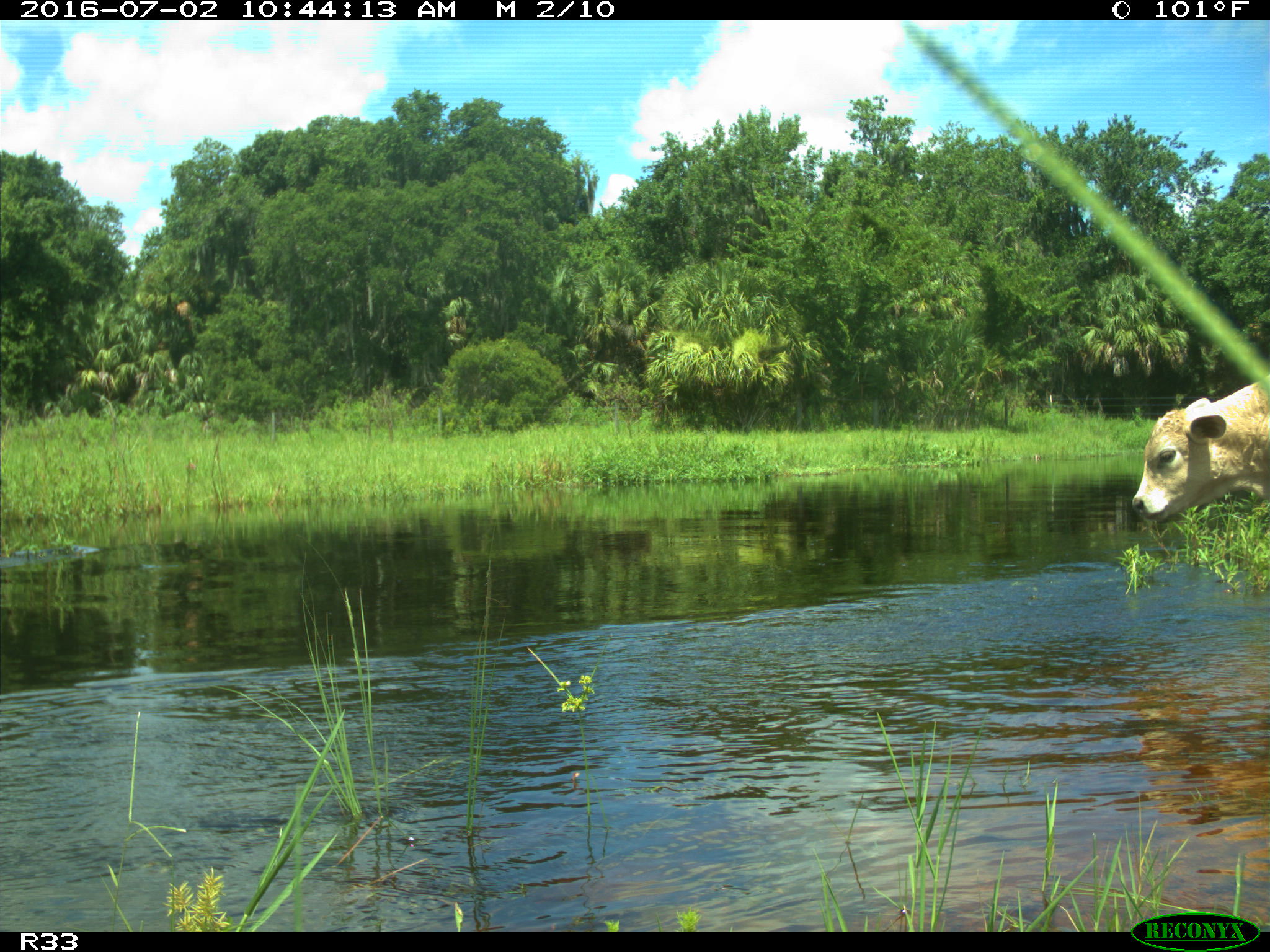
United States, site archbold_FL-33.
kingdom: Animalia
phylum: Chordata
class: Mammalia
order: Artiodactyla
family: Bovidae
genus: Bos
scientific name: Bos taurus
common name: domestic cow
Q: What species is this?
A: Bos taurus (domestic cow).